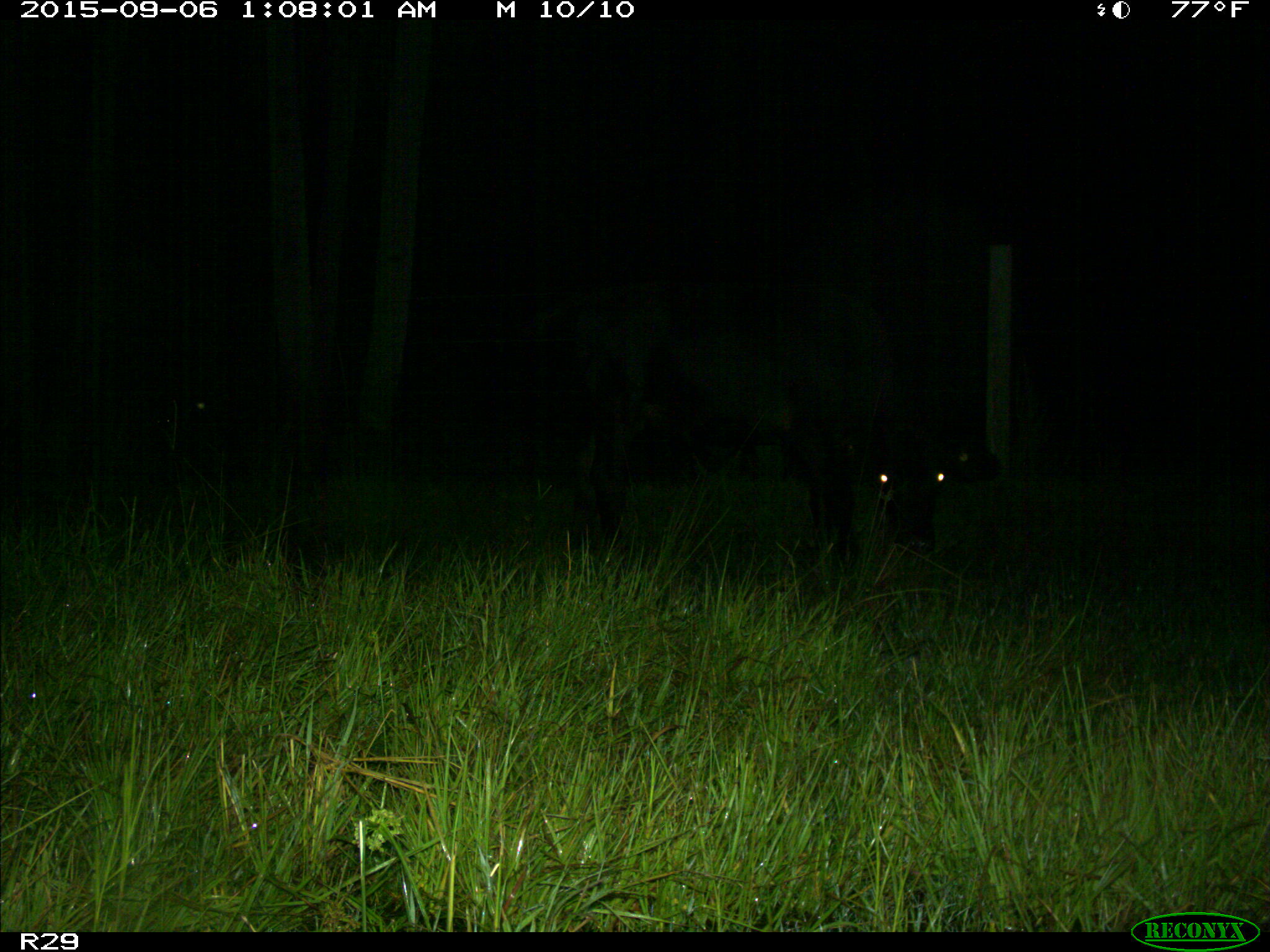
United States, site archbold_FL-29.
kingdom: Animalia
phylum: Chordata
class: Mammalia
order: Artiodactyla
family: Bovidae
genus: Bos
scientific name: Bos taurus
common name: domestic cow